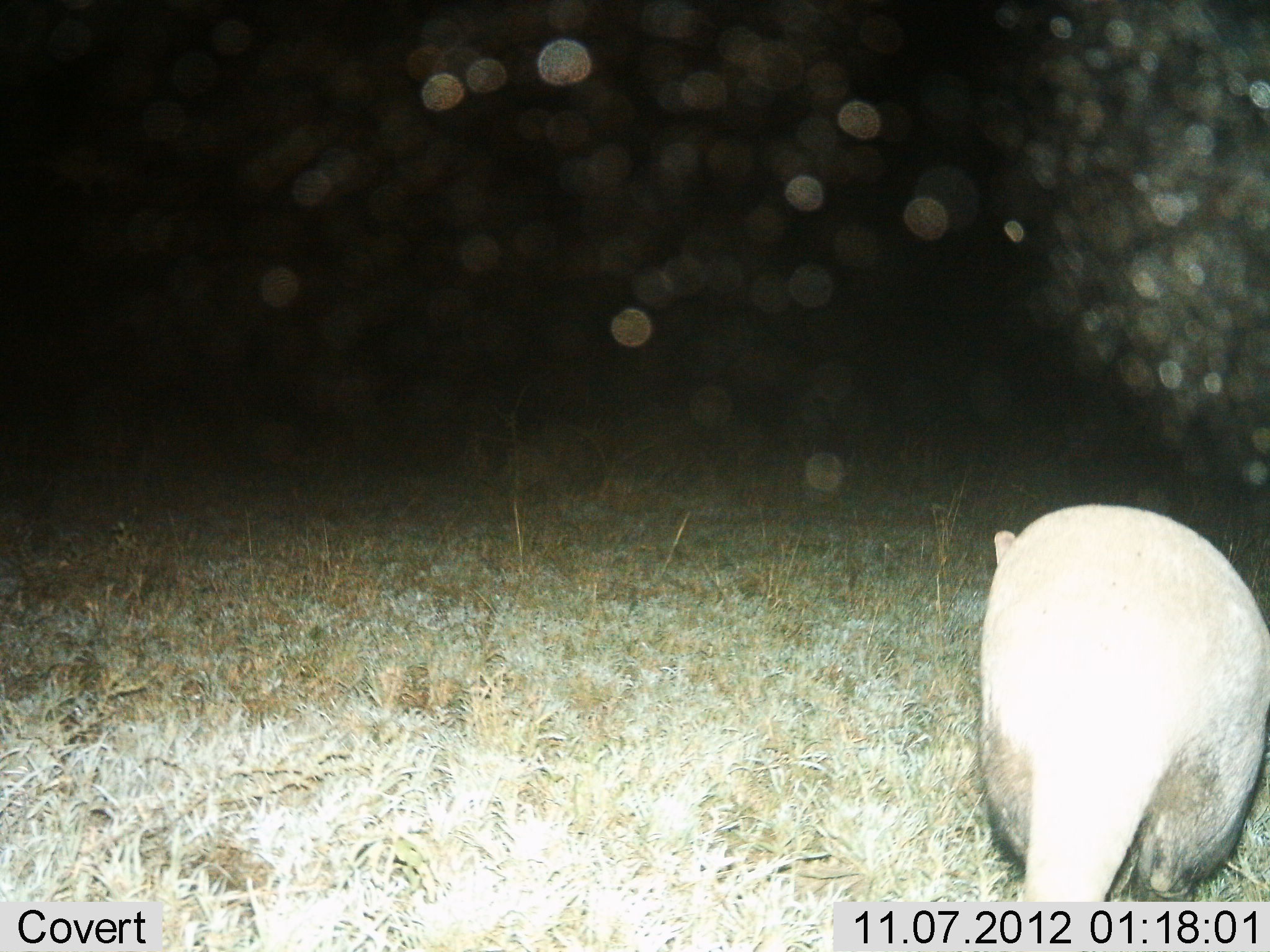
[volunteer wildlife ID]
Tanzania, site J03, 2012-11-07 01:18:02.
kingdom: Animalia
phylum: Chordata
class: Mammalia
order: Tubulidentata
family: Orycteropodidae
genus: Orycteropus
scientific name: Orycteropus afer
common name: aardvark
Aardvark (Orycteropus afer), count 1. Behavior (volunteer vote fractions): standing 20%, resting 0%, moving 80%, interacting 0%. Young present (vote fraction): 0%. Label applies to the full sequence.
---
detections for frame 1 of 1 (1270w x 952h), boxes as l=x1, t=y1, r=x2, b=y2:
animal: l=979, t=504, r=1270, b=903